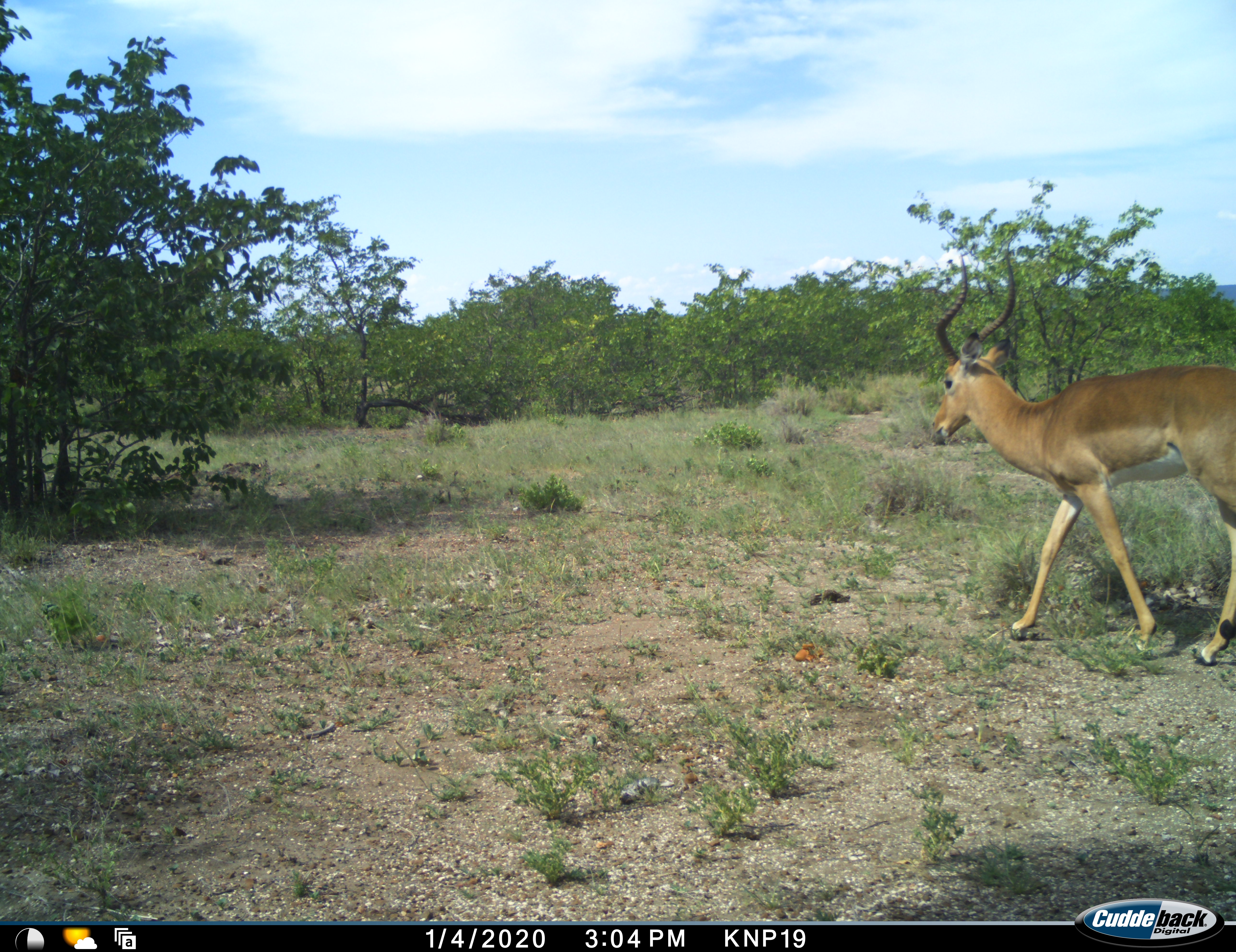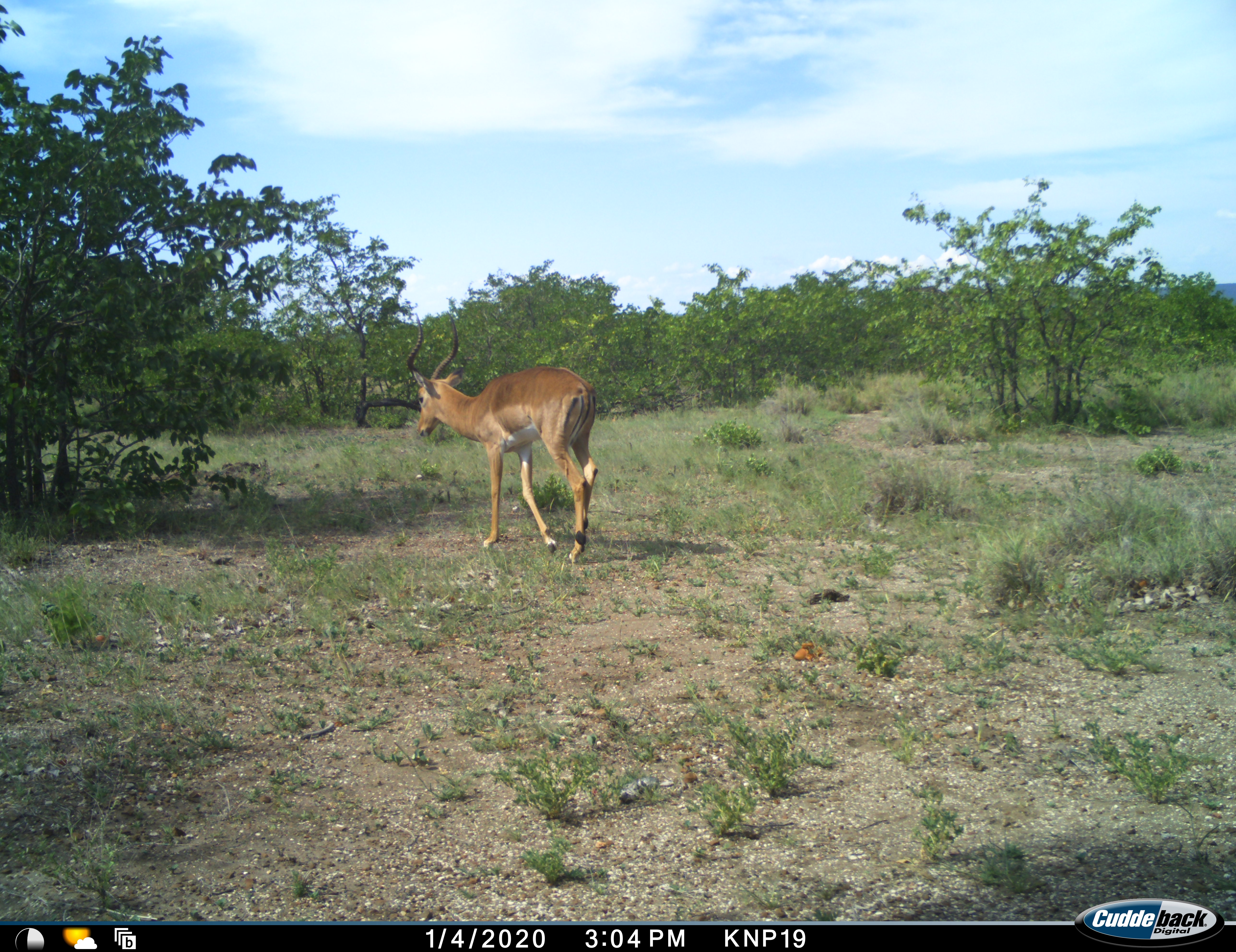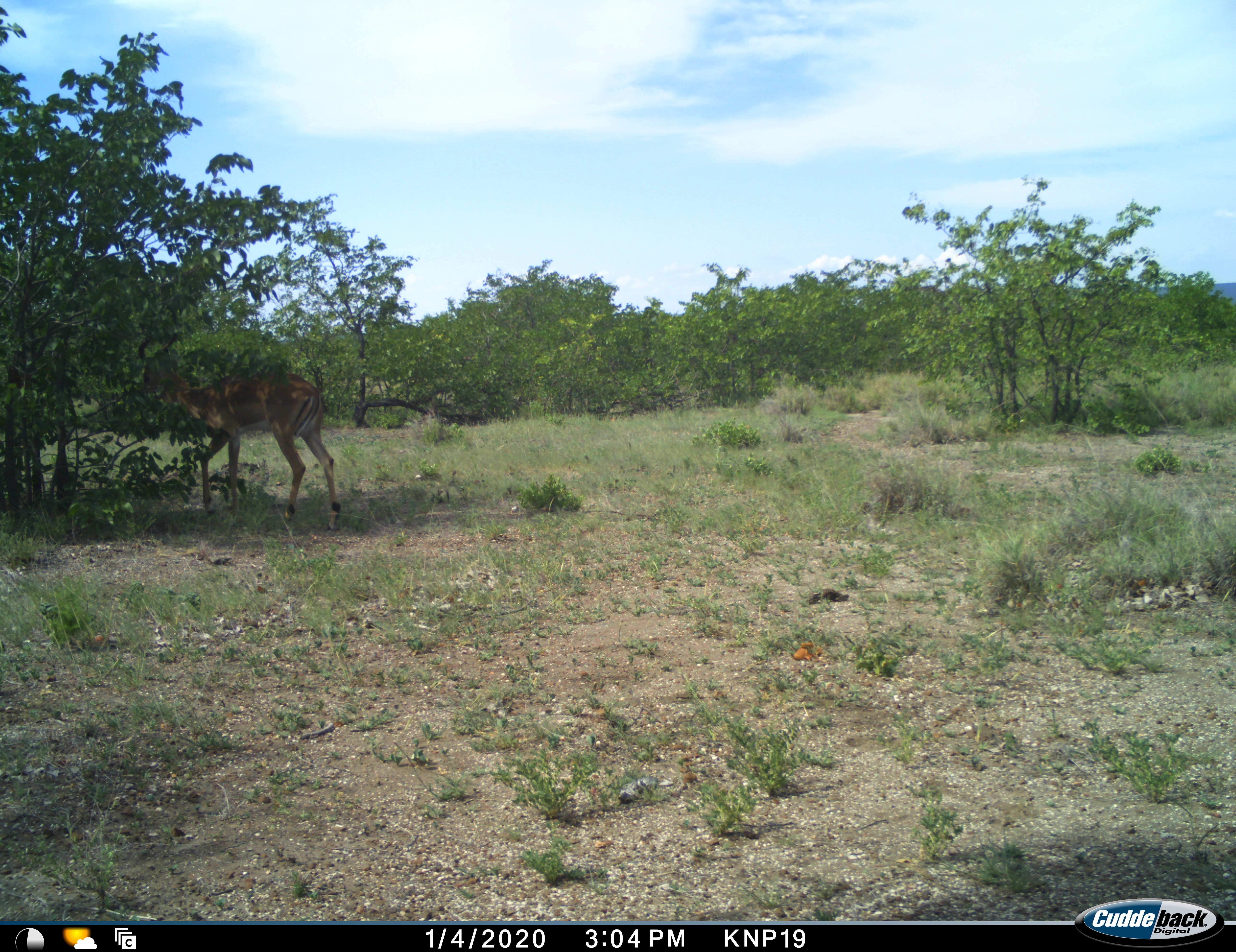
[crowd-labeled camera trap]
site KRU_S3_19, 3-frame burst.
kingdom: Animalia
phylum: Chordata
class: Mammalia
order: Artiodactyla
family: Bovidae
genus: Aepyceros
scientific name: Aepyceros melampus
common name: impala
Impala (Aepyceros melampus), count 1. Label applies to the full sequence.